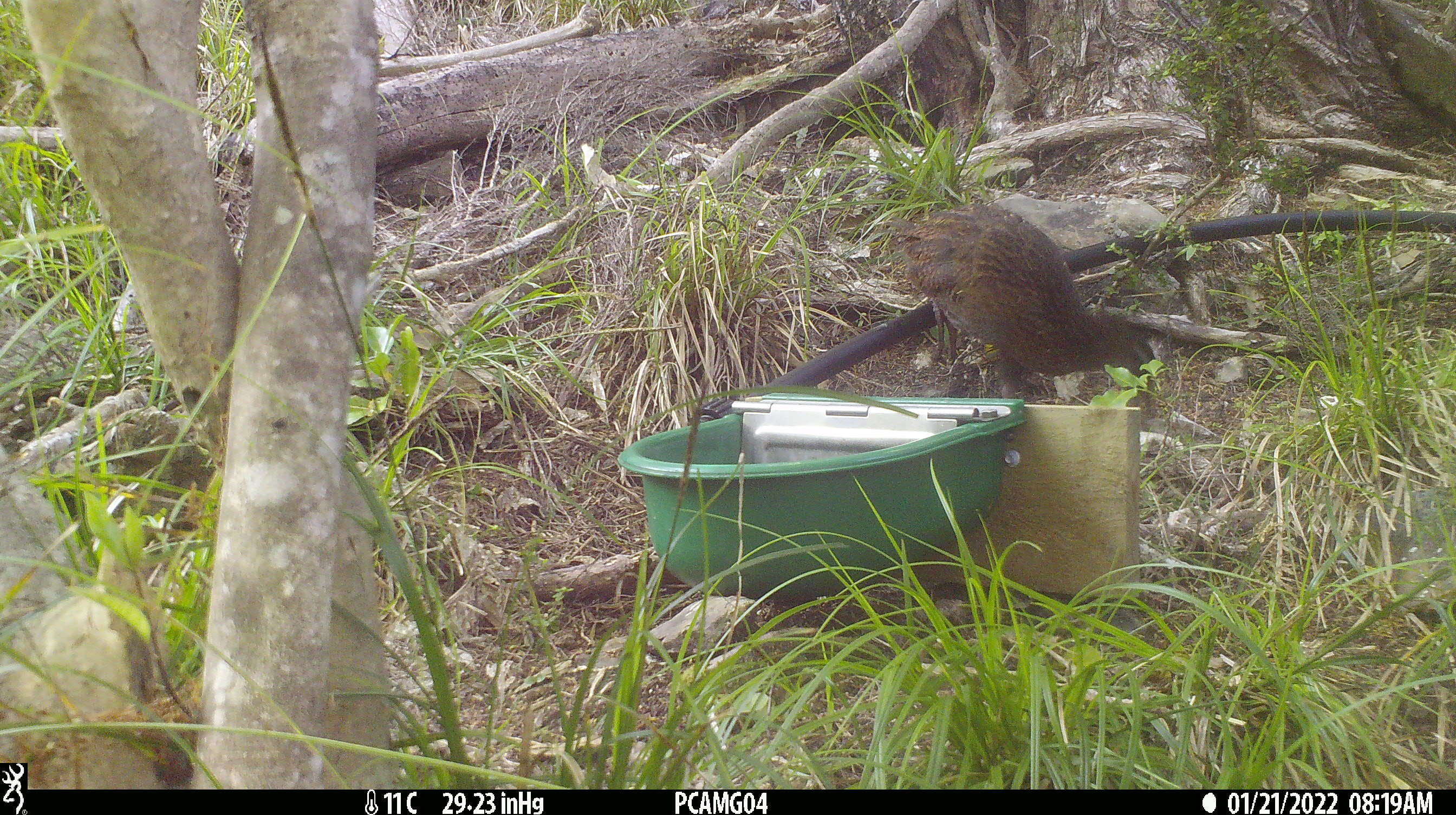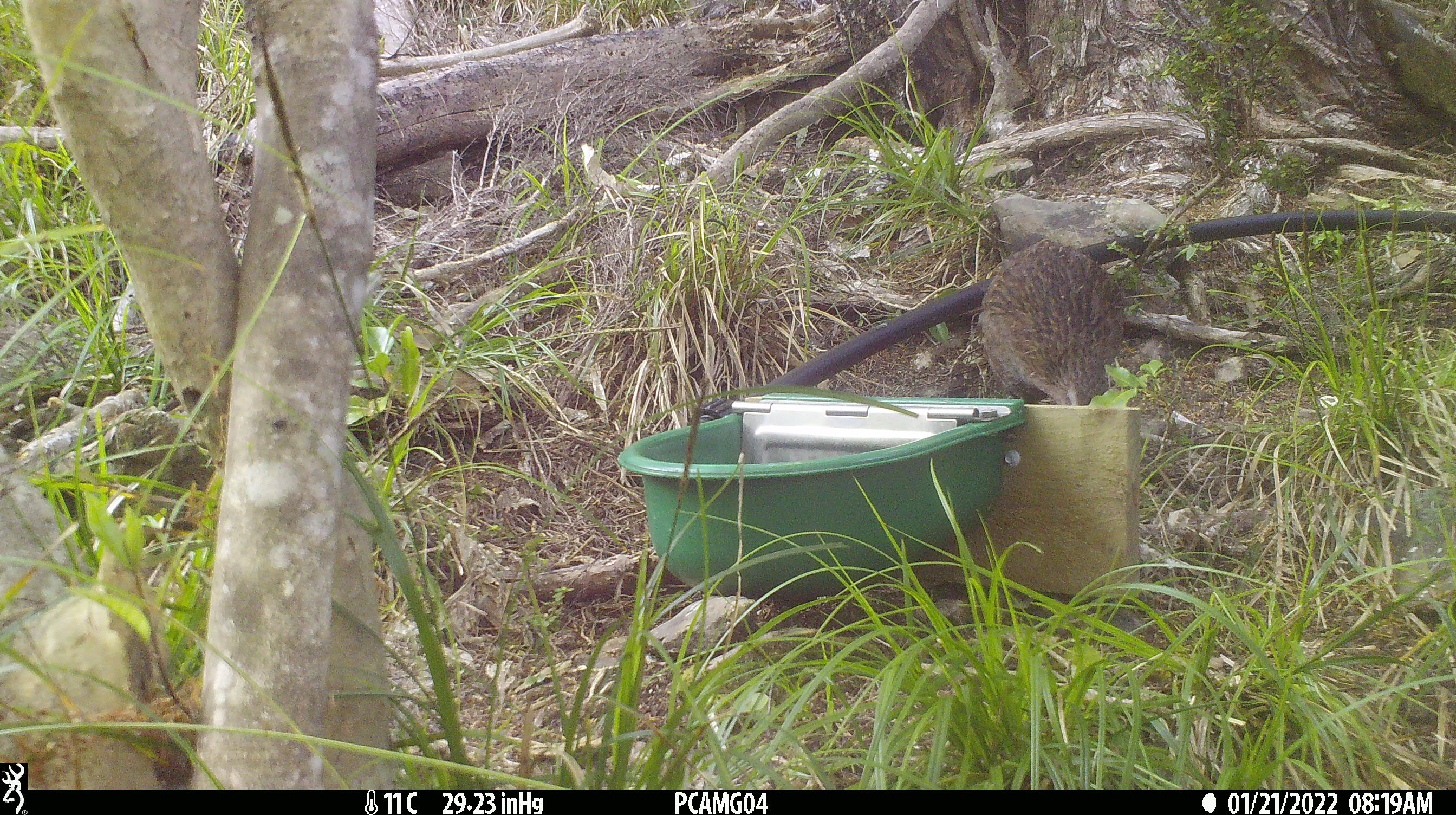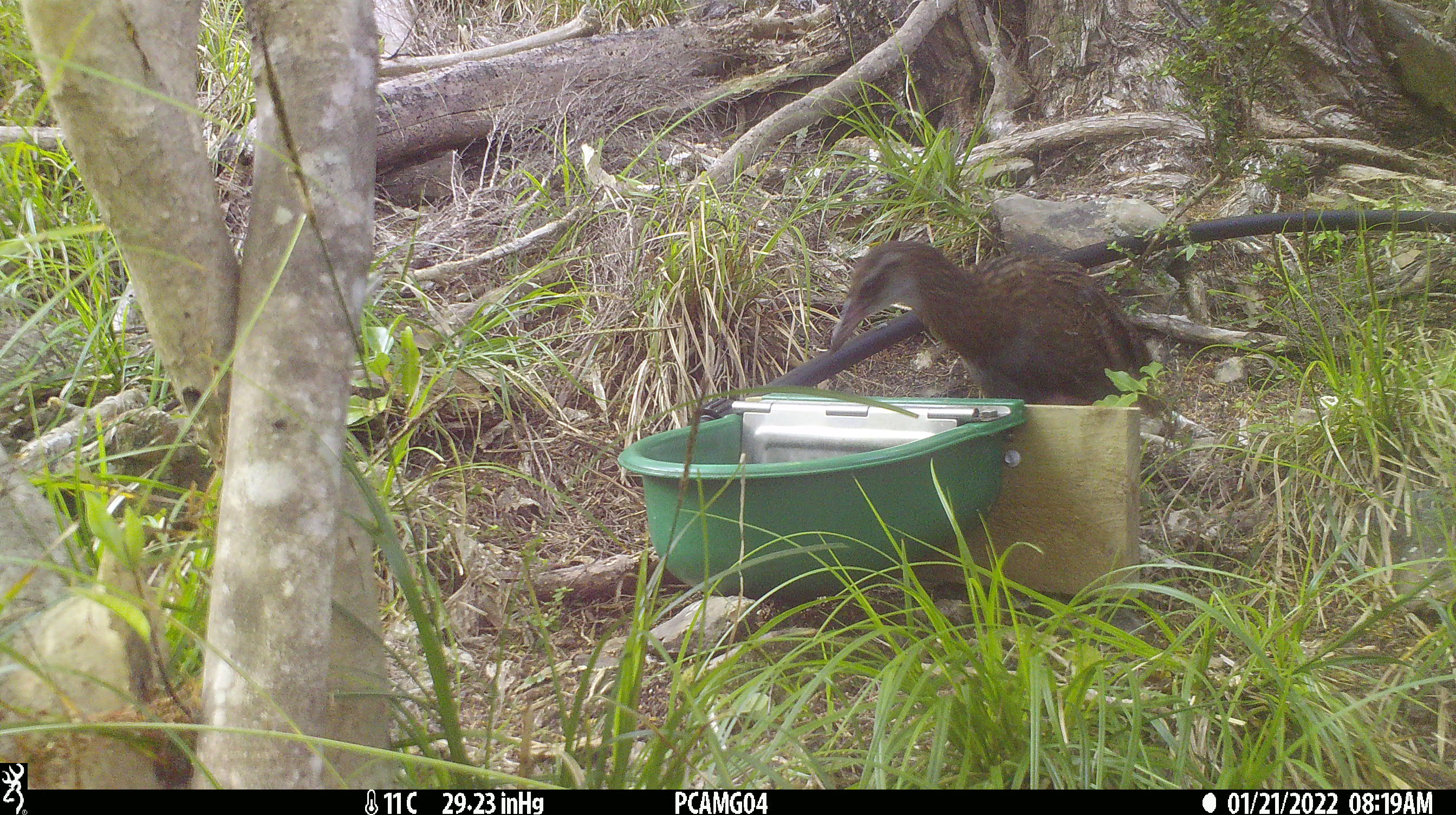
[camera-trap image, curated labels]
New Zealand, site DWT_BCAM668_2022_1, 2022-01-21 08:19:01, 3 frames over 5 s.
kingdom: Animalia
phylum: Chordata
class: Aves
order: Gruiformes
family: Rallidae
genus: Gallirallus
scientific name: Gallirallus australis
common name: weka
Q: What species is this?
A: Weka (Gallirallus australis).